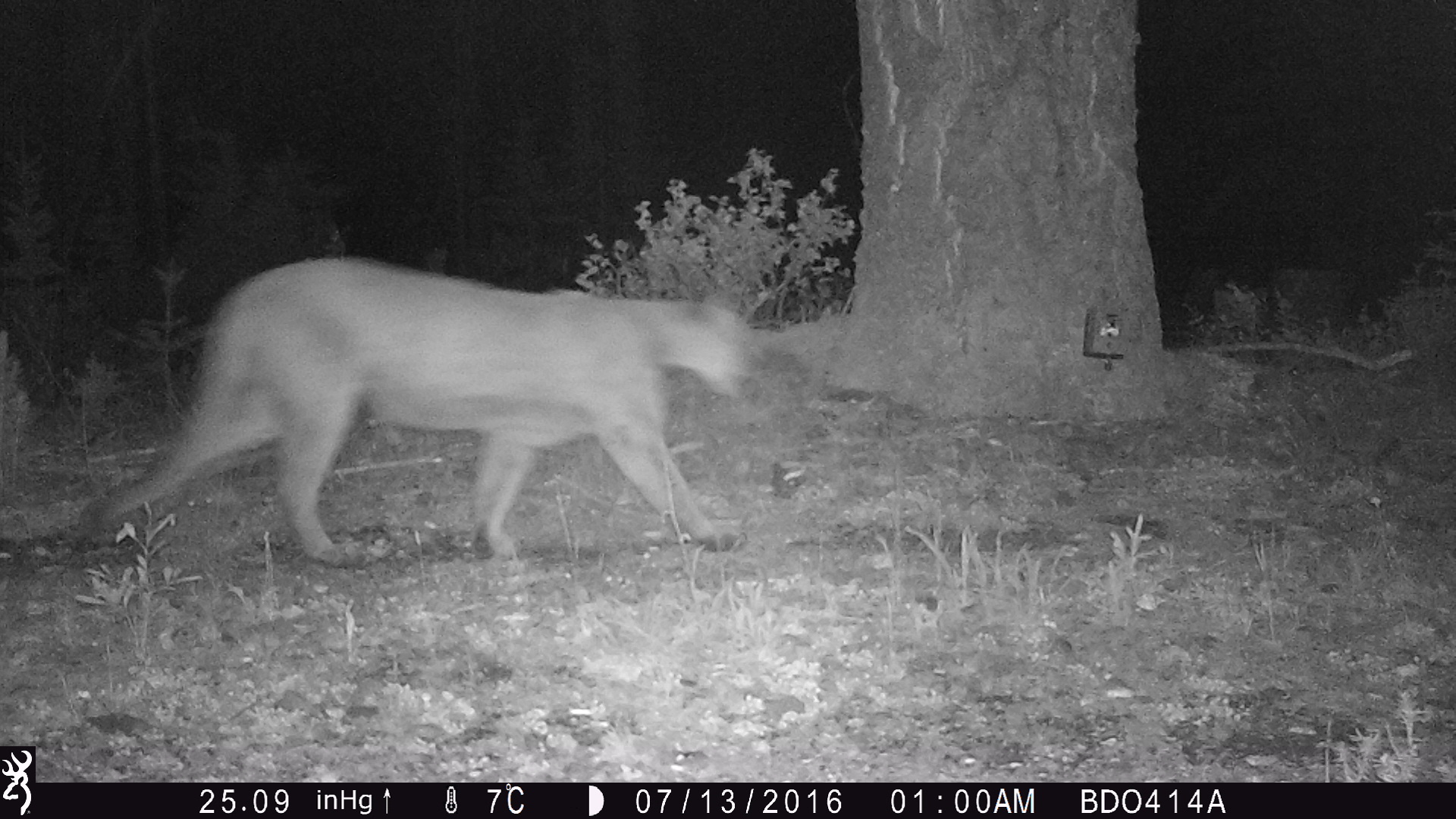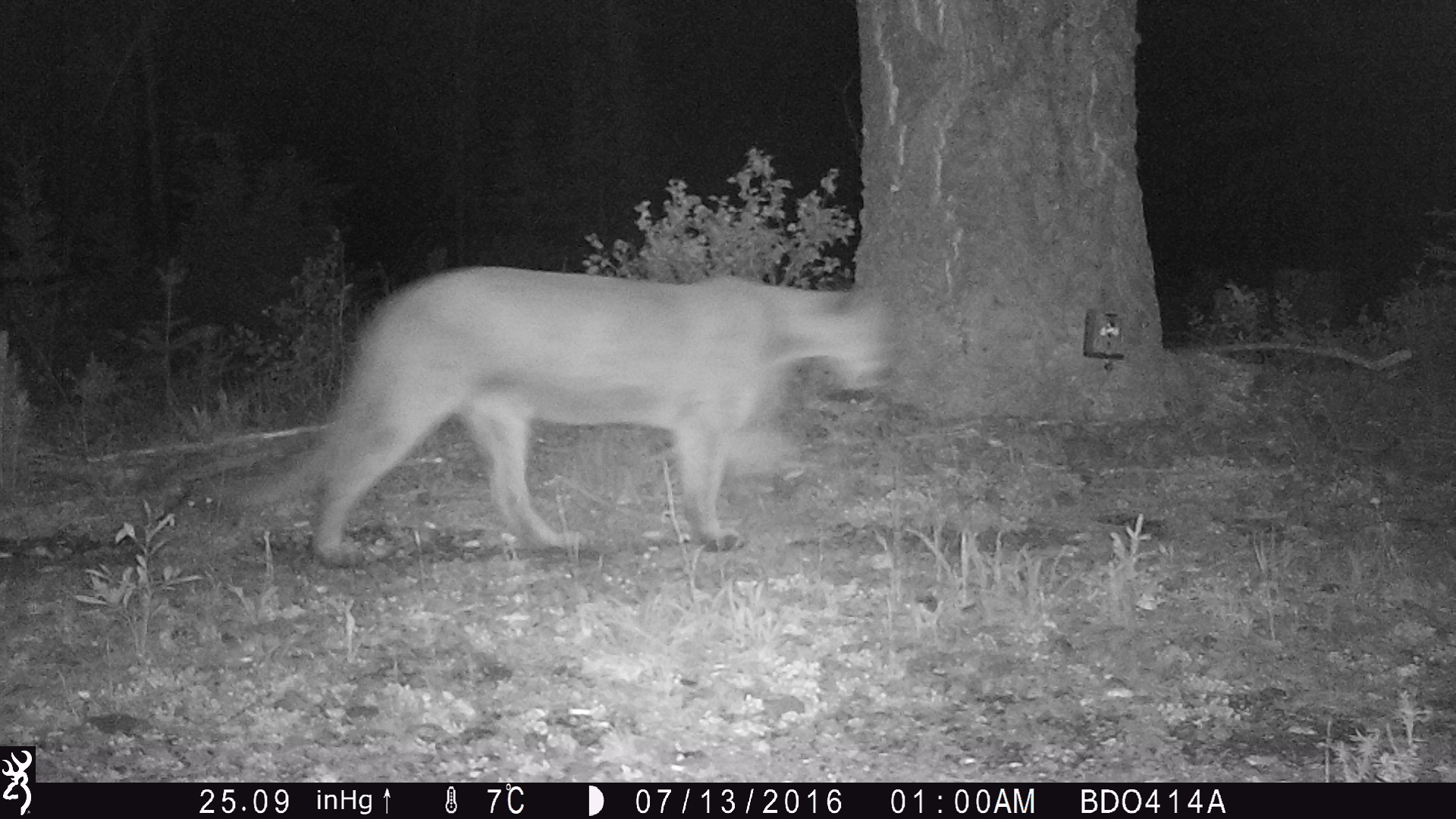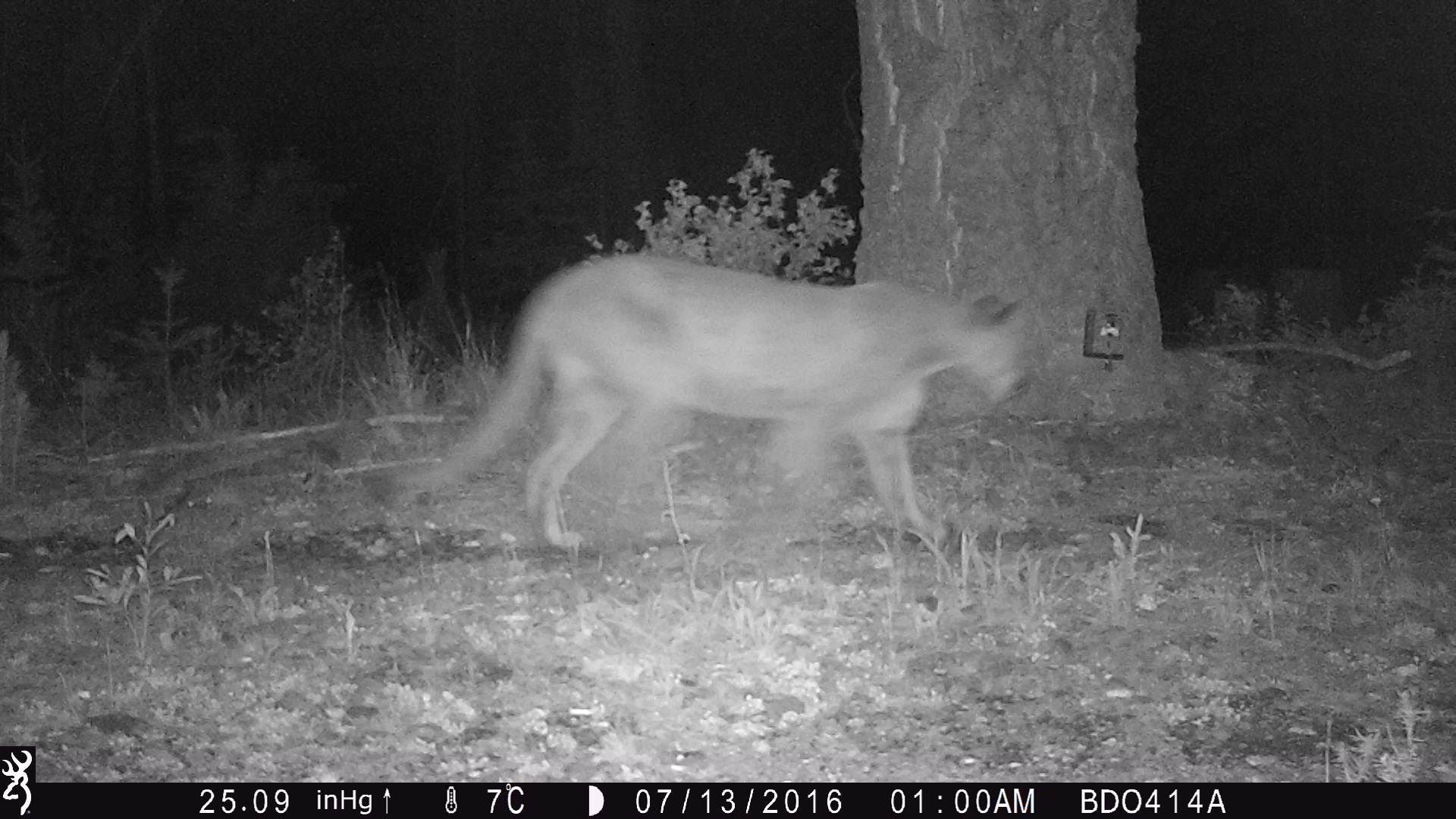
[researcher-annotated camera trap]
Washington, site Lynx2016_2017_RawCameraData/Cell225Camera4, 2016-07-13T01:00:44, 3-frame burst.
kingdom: Animalia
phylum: Chordata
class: Mammalia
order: Carnivora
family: Felidae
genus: Puma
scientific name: Puma concolor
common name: mountain lion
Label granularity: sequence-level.